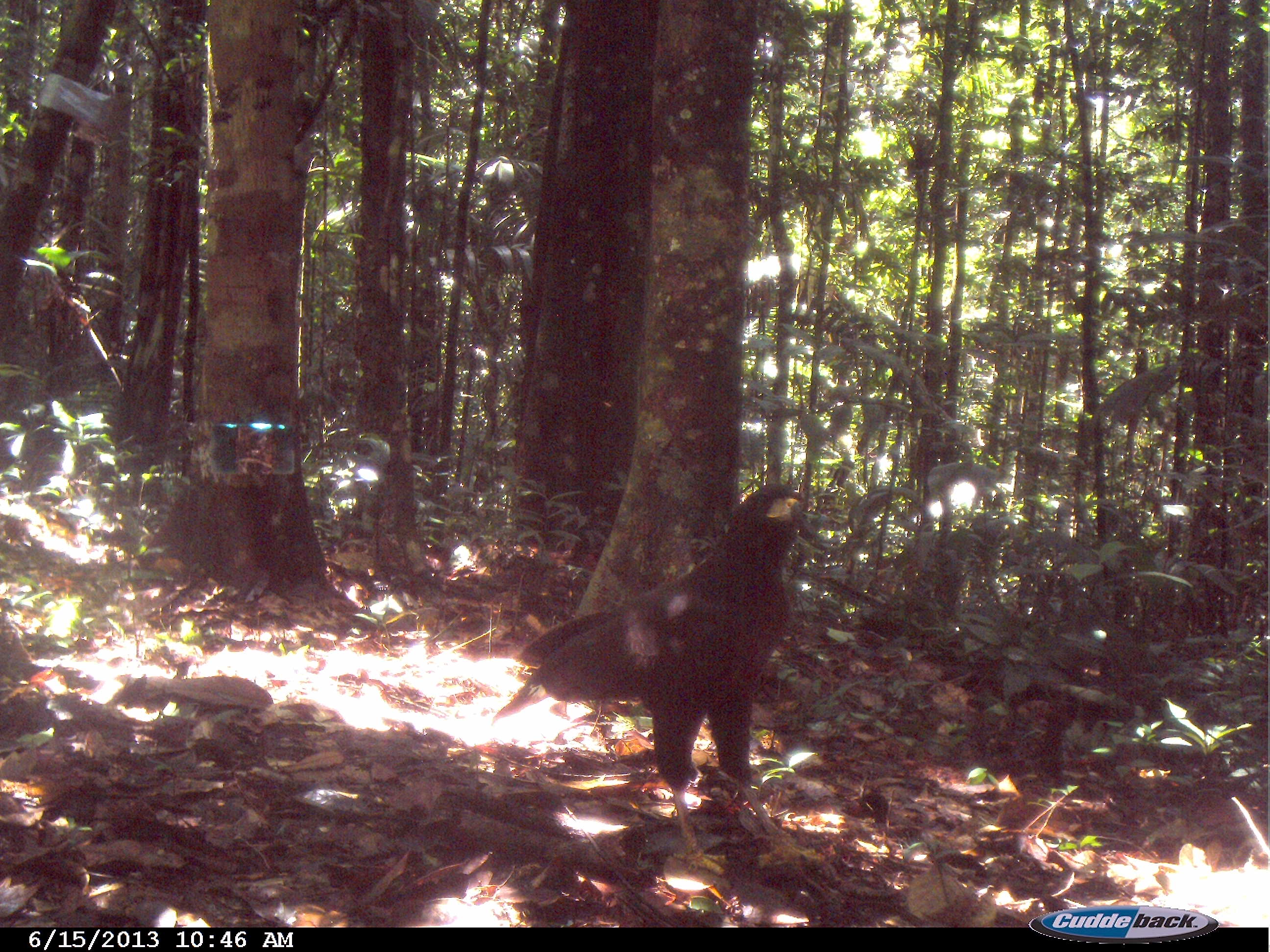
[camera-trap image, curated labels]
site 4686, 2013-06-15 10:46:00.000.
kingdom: Animalia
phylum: Chordata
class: Aves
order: Accipitriformes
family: Accipitridae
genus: Buteogallus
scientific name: Buteogallus urubitinga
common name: great black hawk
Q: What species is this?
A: Buteogallus urubitinga (great black hawk).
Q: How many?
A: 1.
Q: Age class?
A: Adult.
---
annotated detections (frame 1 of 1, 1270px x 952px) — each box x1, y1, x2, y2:
buteogallus urubitinga: 494, 479, 832, 877